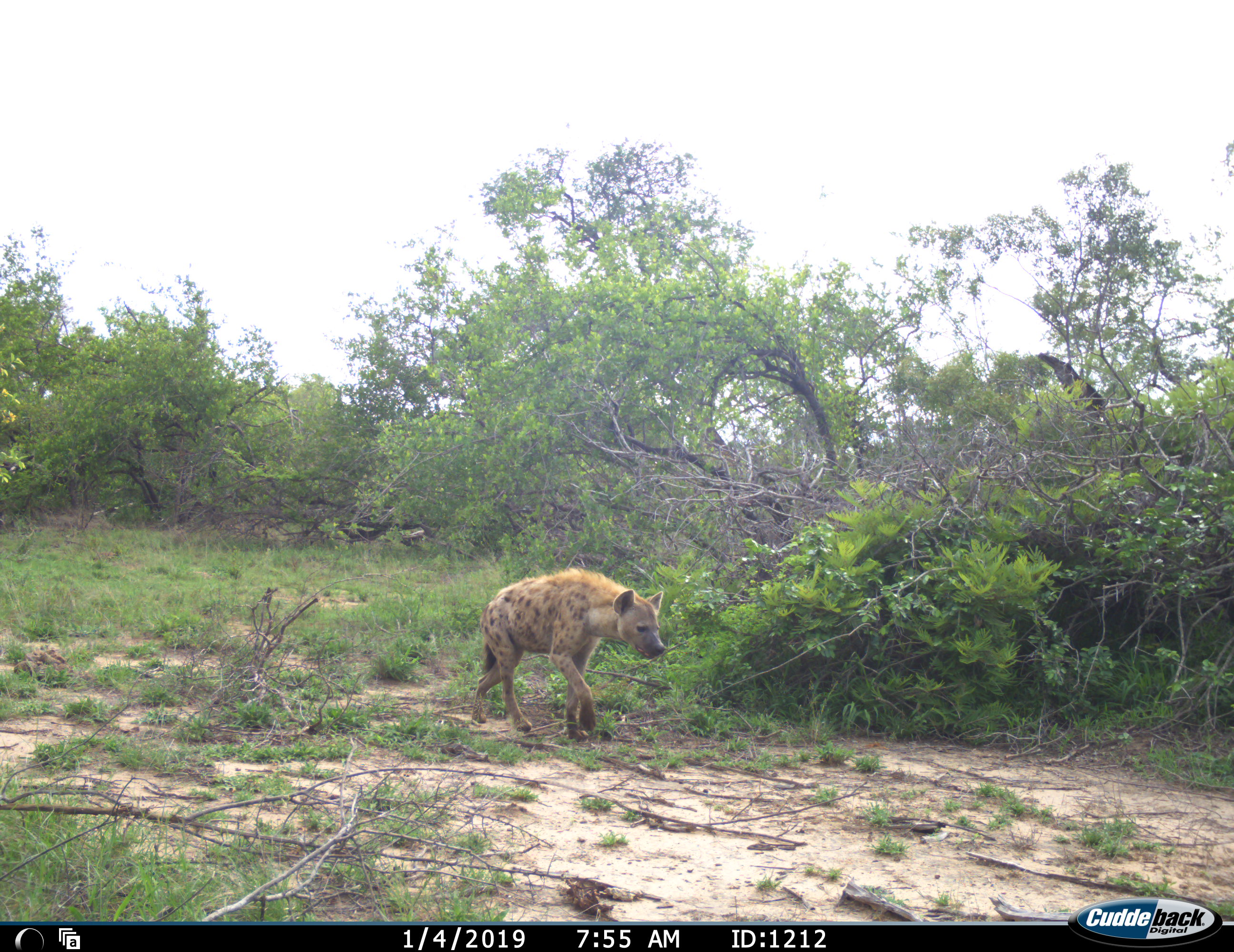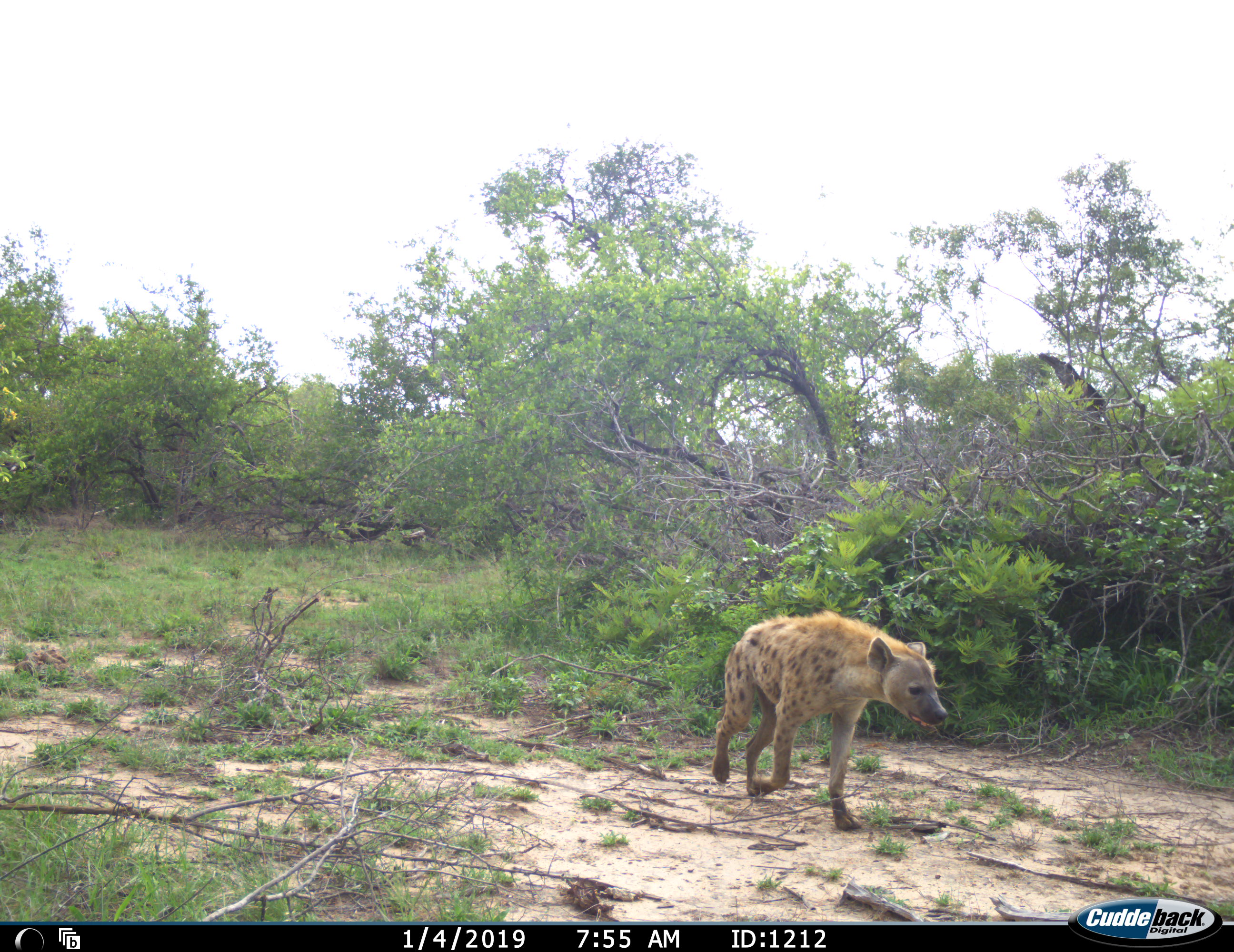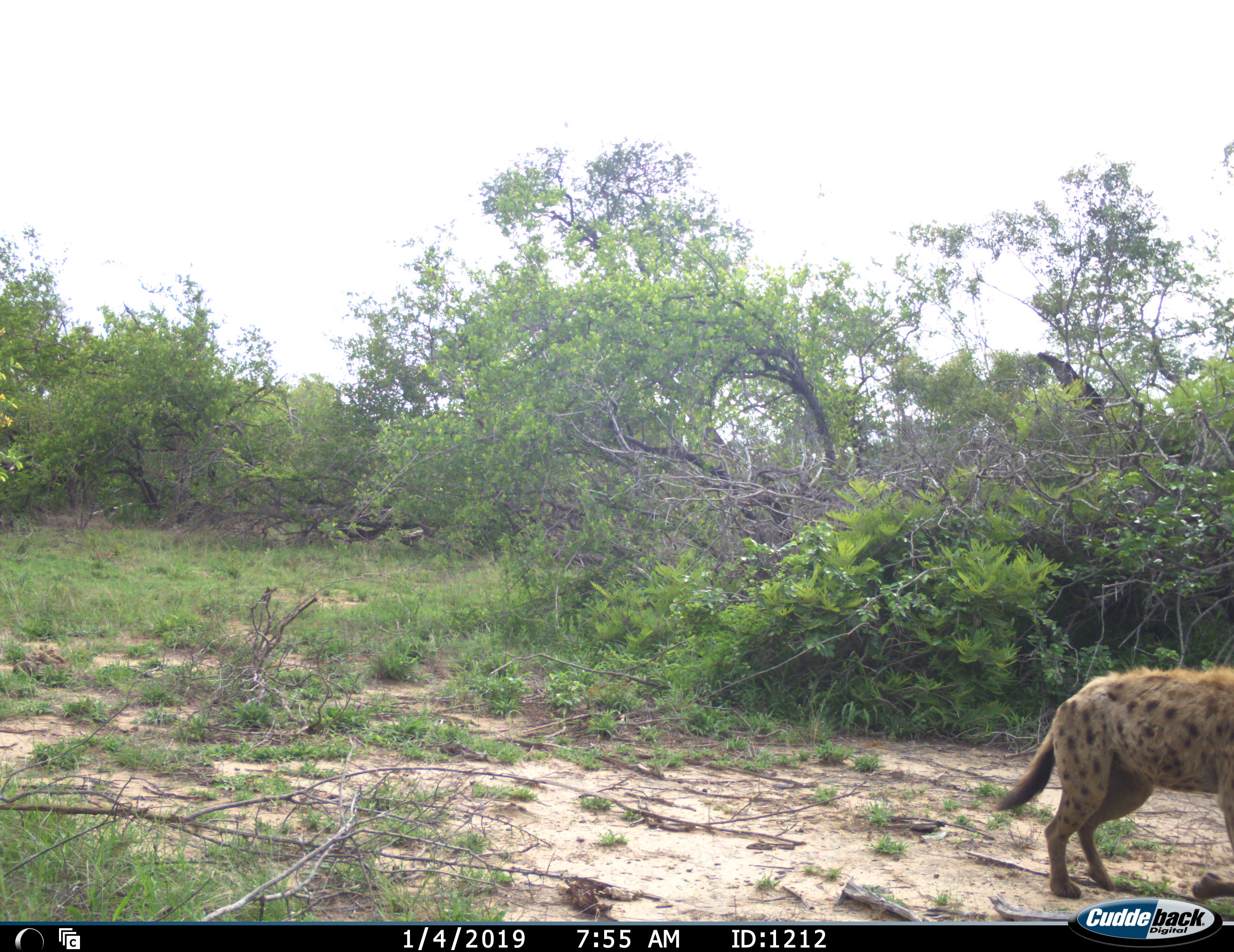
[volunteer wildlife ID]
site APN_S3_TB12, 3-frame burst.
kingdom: Animalia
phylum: Chordata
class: Mammalia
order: Carnivora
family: Hyaenidae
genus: Crocuta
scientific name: Crocuta crocuta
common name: spotted hyena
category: hyenaspotted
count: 1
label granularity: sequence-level